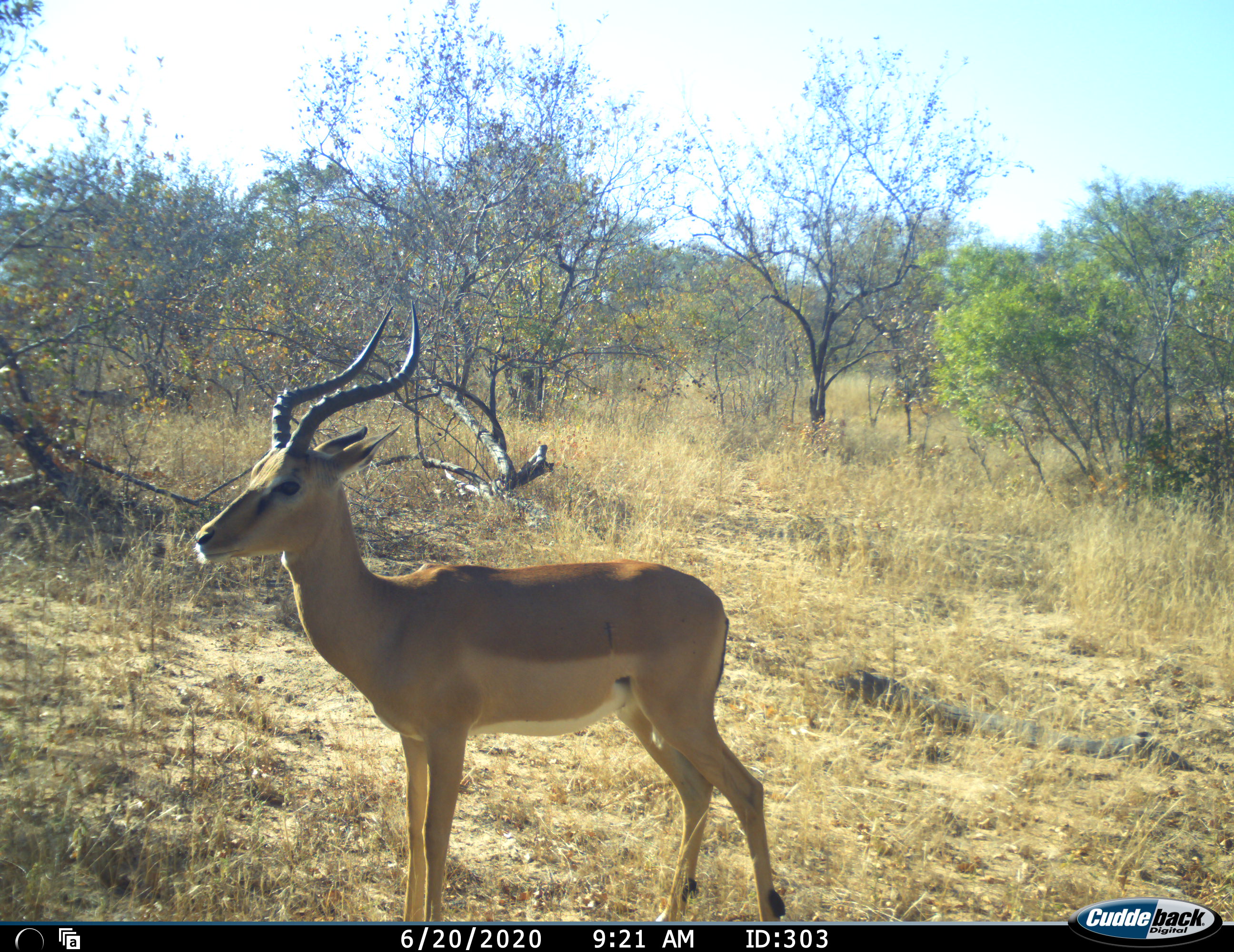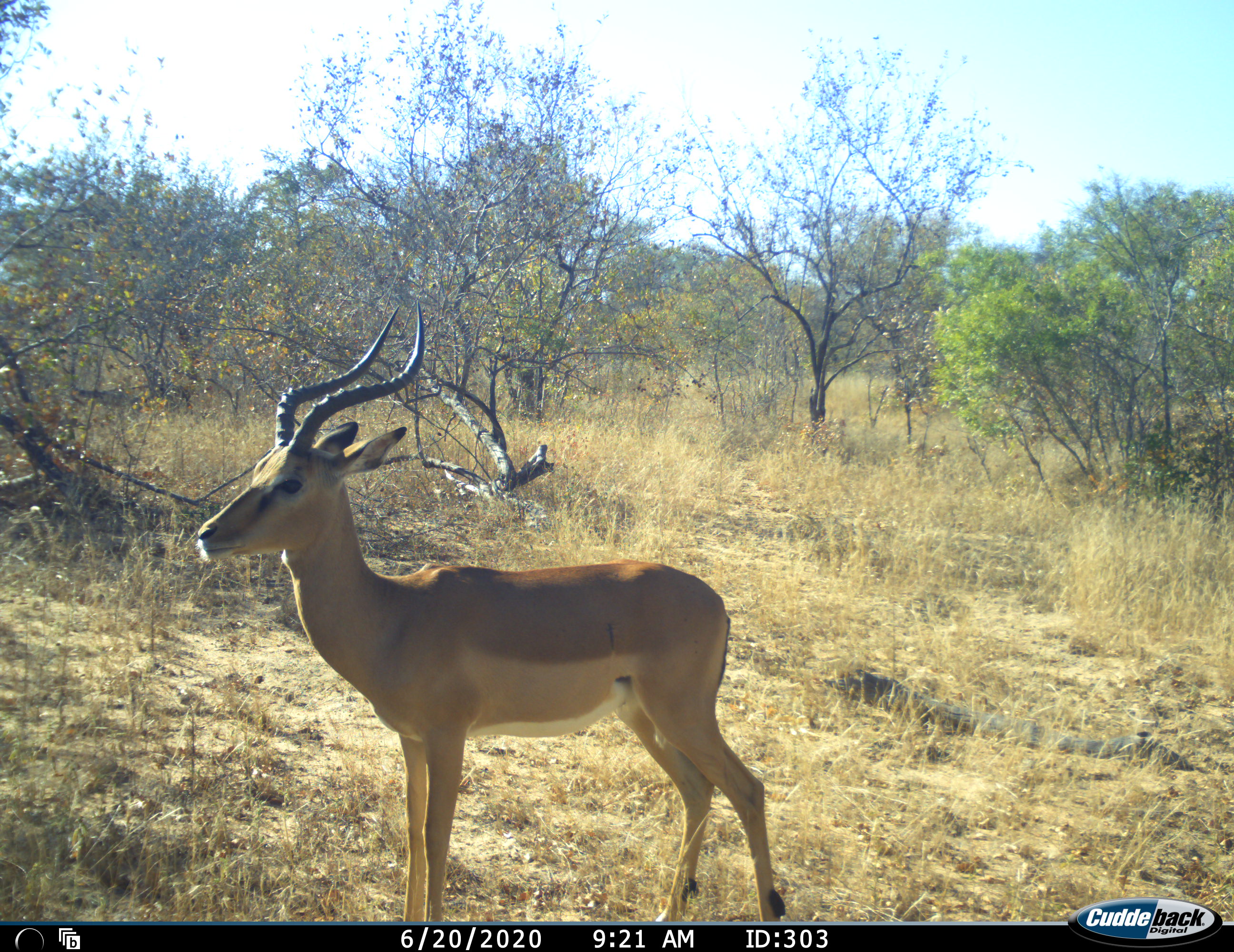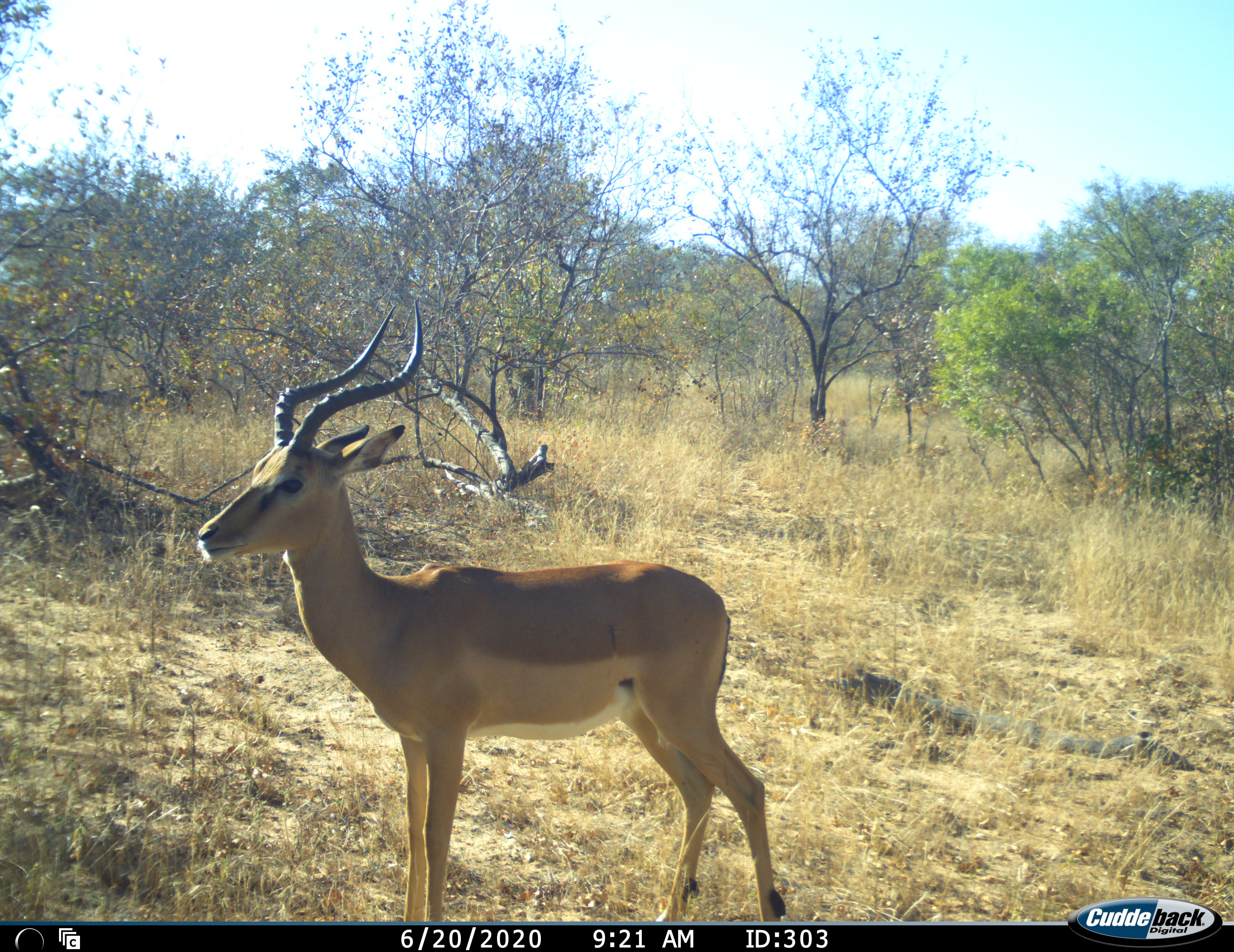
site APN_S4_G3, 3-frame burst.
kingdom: Animalia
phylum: Chordata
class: Mammalia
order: Artiodactyla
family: Bovidae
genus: Aepyceros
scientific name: Aepyceros melampus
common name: impala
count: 1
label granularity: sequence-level